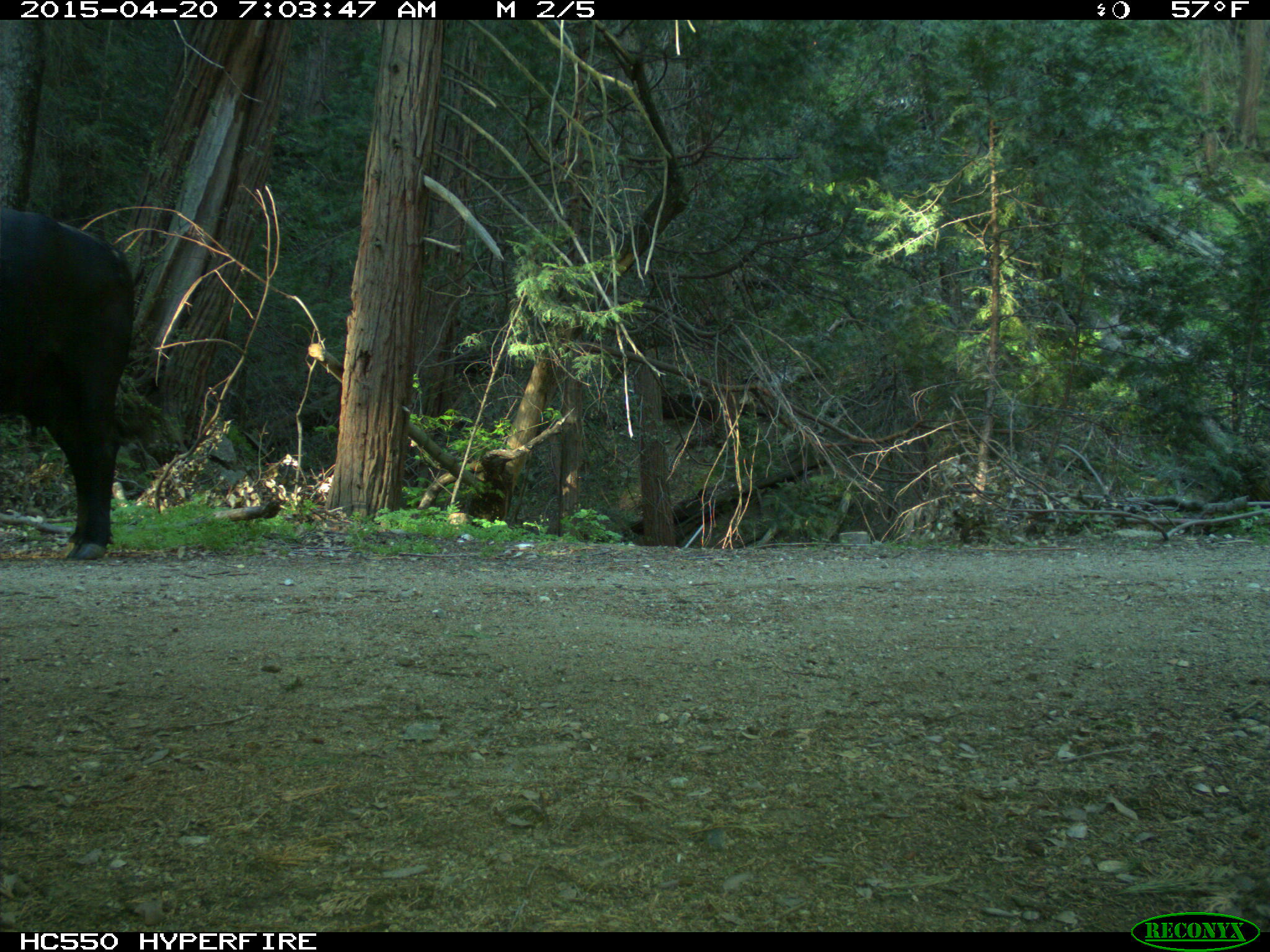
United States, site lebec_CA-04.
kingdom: Animalia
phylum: Chordata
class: Mammalia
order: Artiodactyla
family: Bovidae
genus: Bos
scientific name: Bos taurus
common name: domestic cow